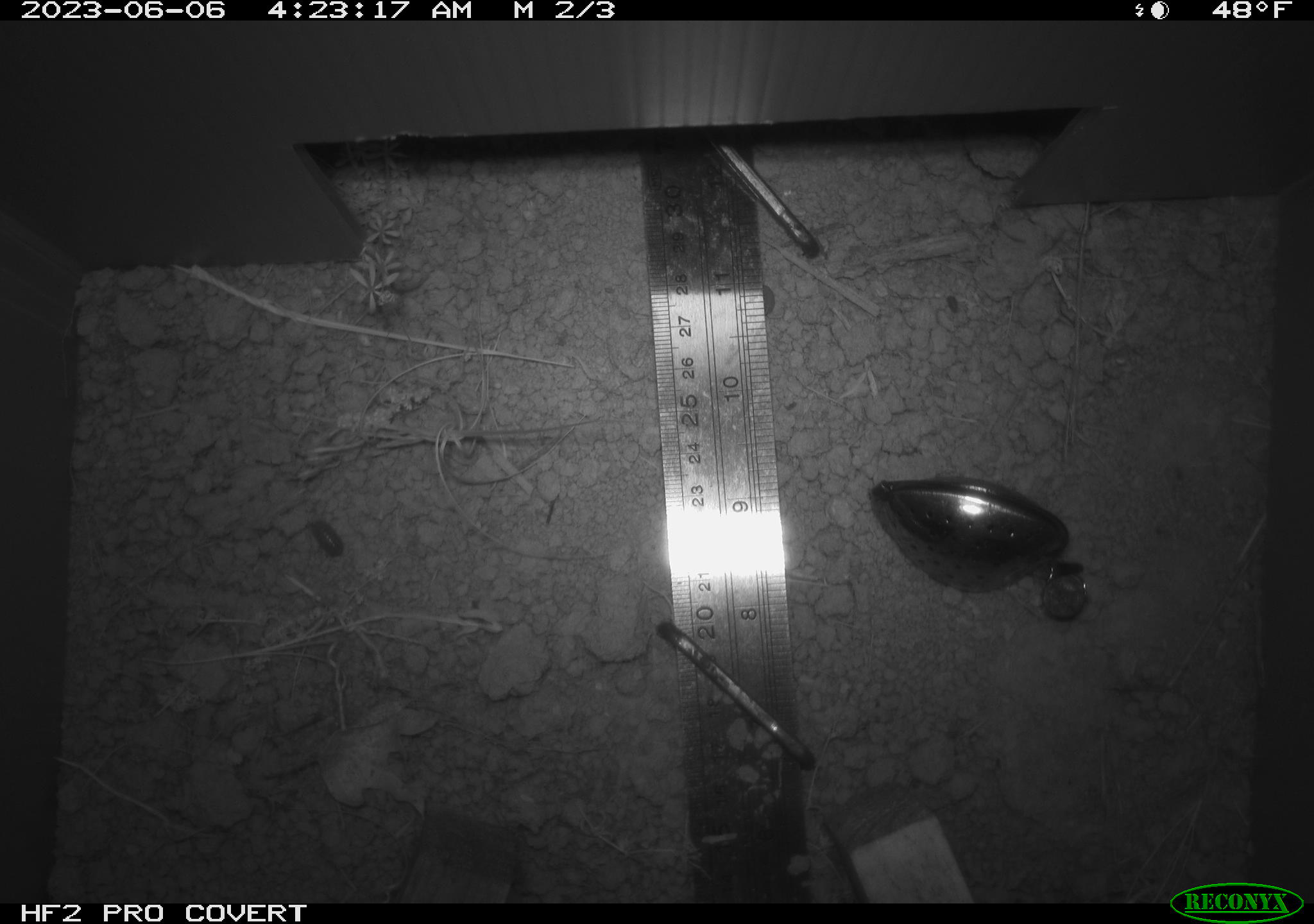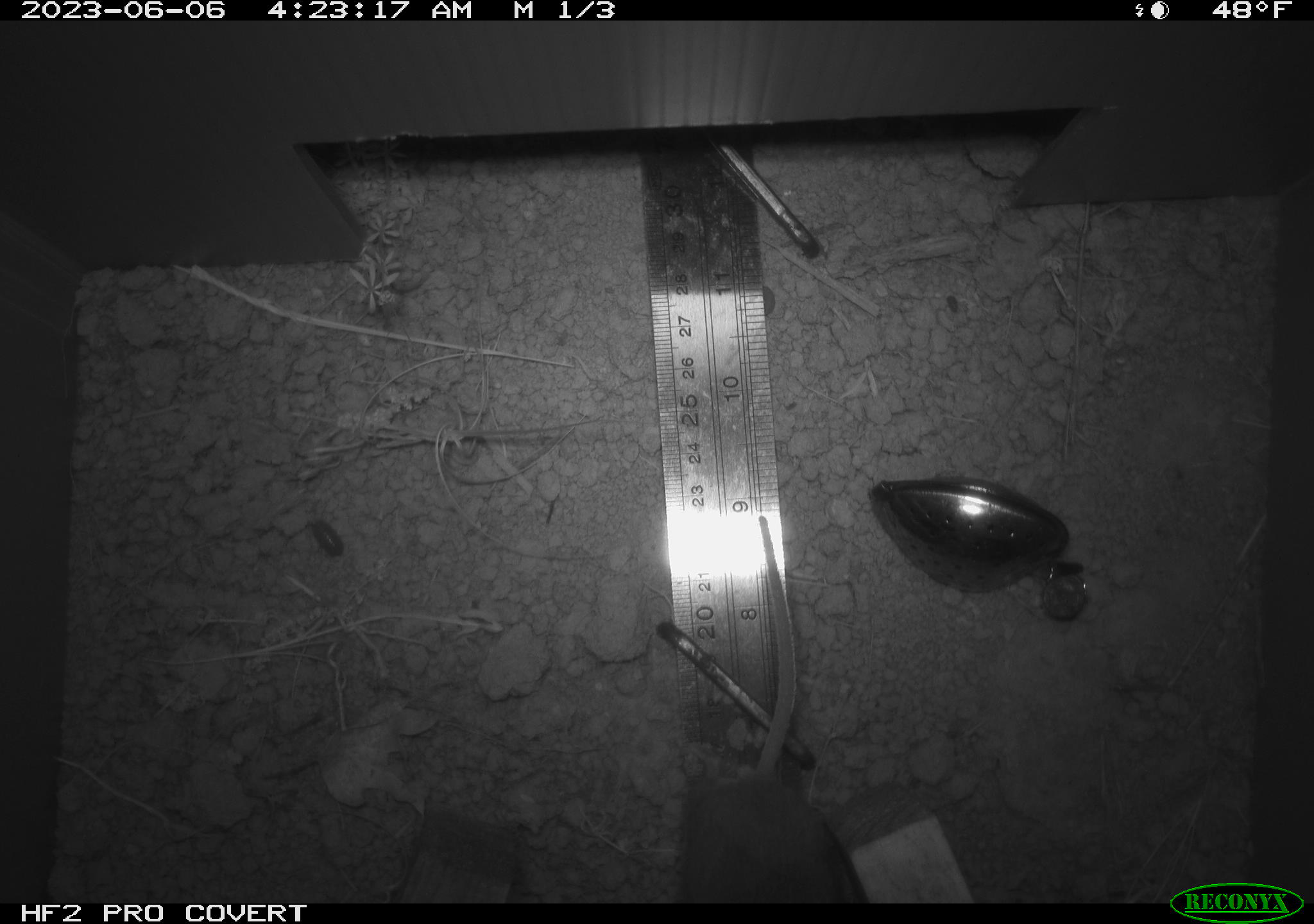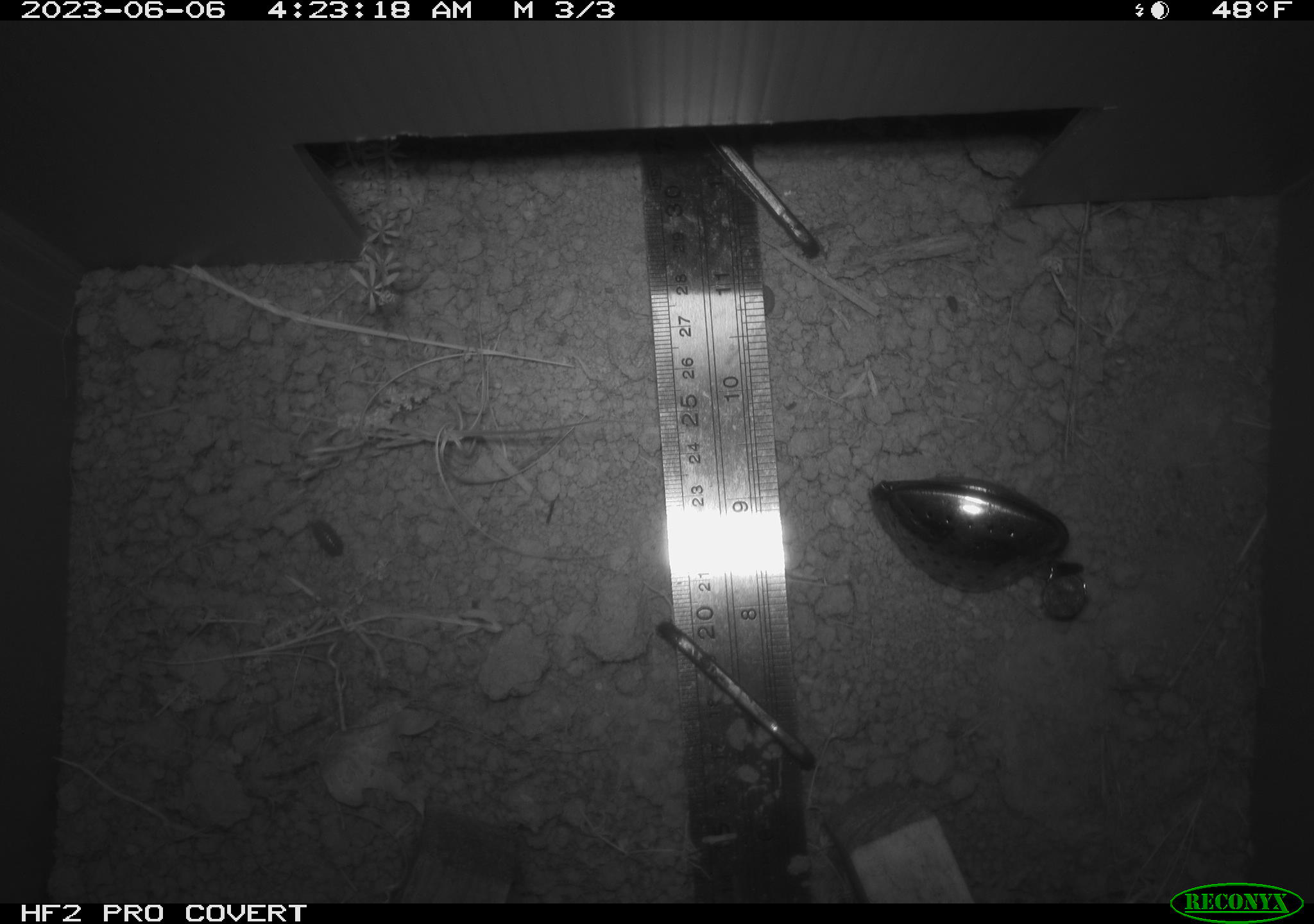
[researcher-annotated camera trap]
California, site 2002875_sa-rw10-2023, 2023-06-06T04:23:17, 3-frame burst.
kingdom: Animalia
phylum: Chordata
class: Mammalia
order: Rodentia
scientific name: Rodentia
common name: mouse species